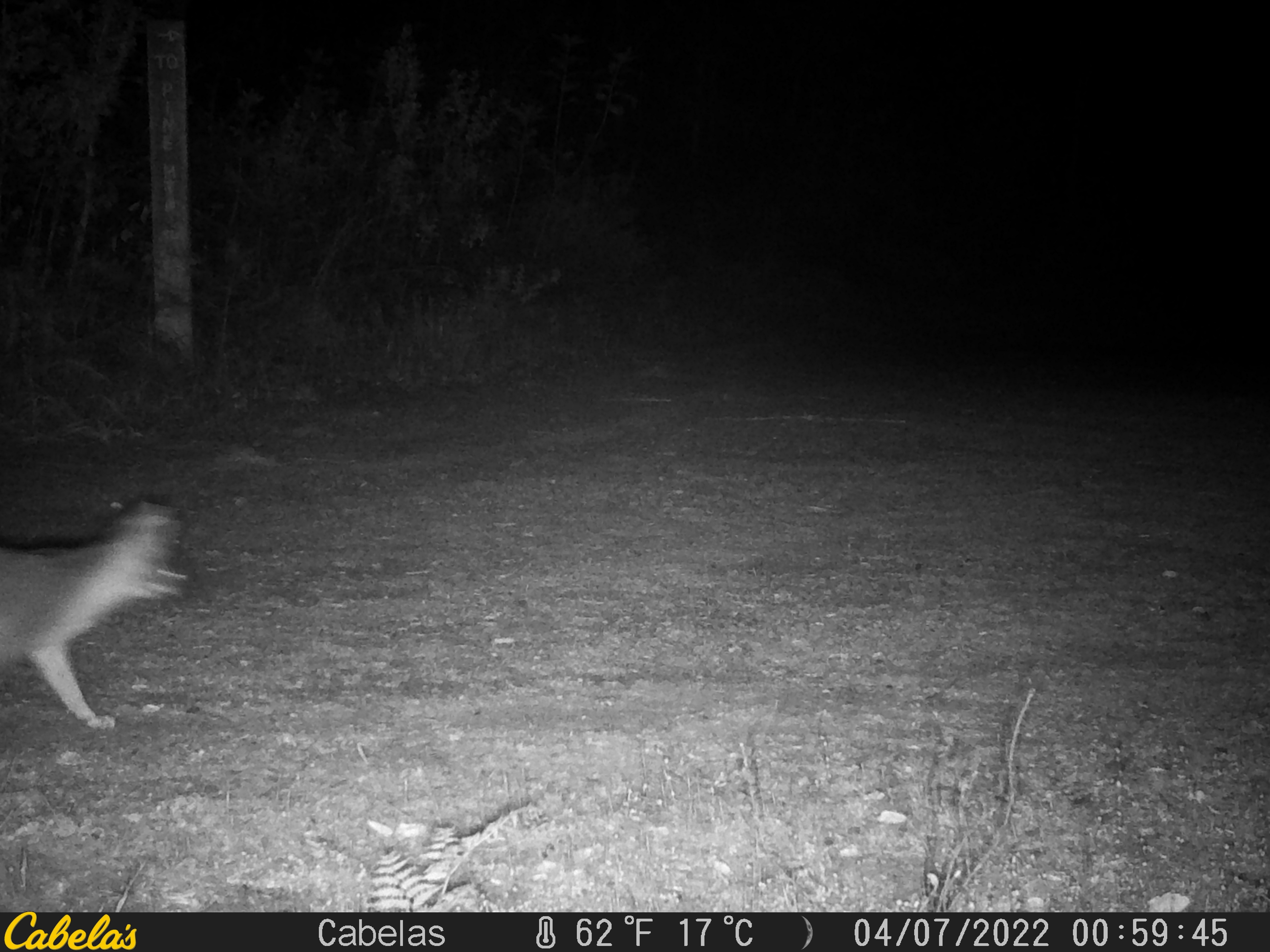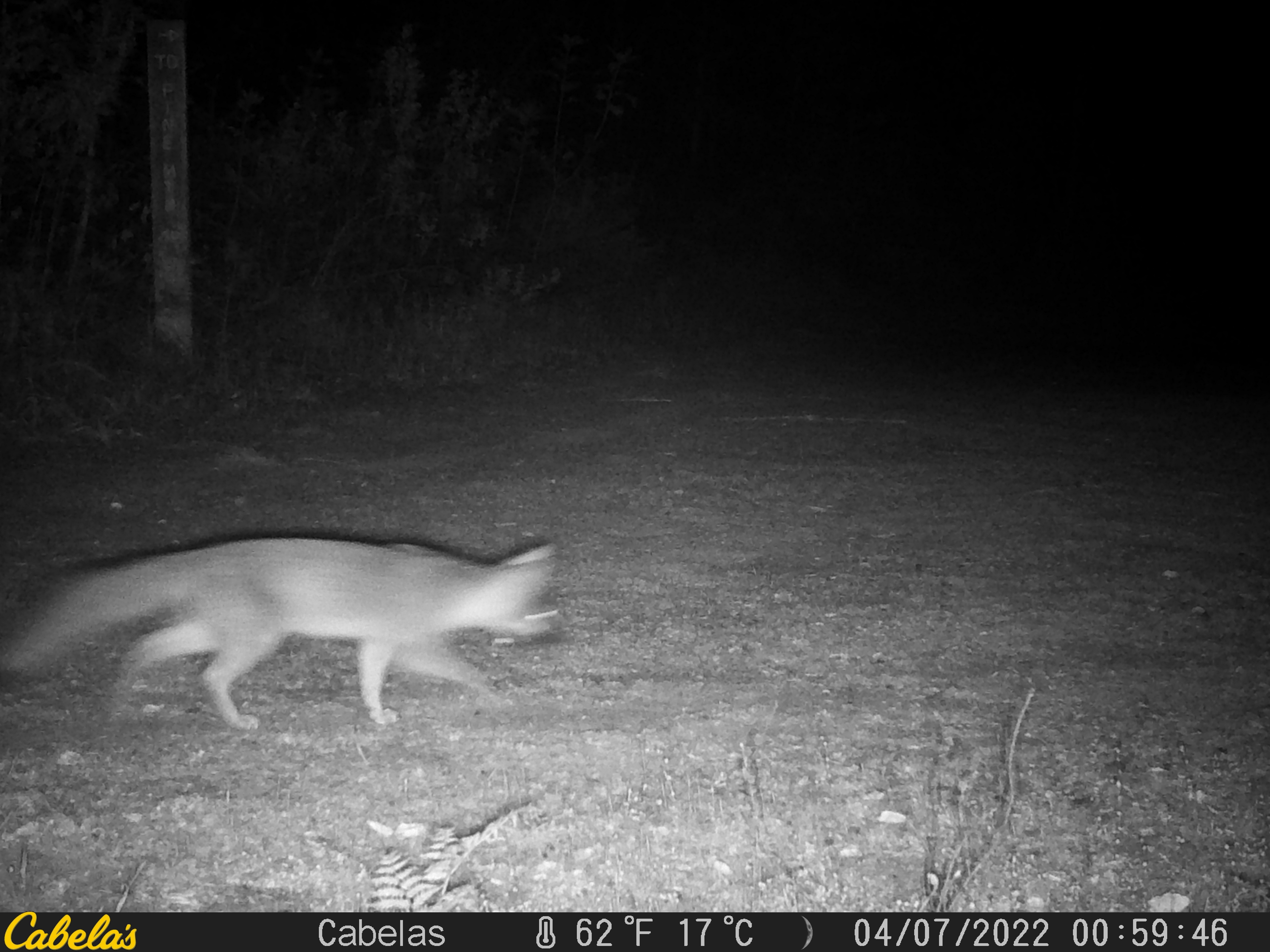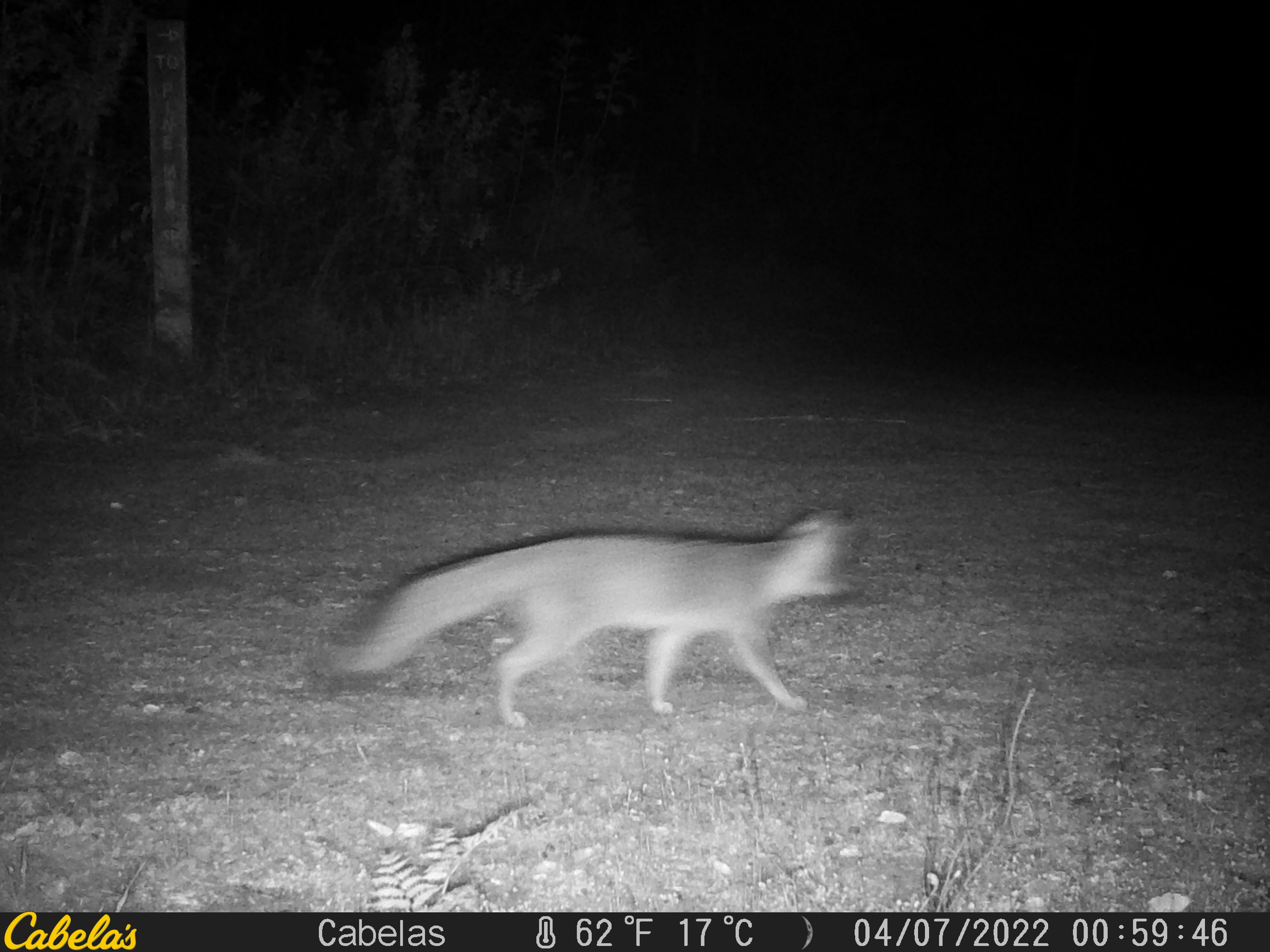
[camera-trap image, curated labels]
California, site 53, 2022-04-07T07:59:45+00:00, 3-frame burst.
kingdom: Animalia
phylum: Chordata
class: Mammalia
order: Carnivora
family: Canidae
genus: Urocyon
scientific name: Urocyon cinereoargenteus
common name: gray fox